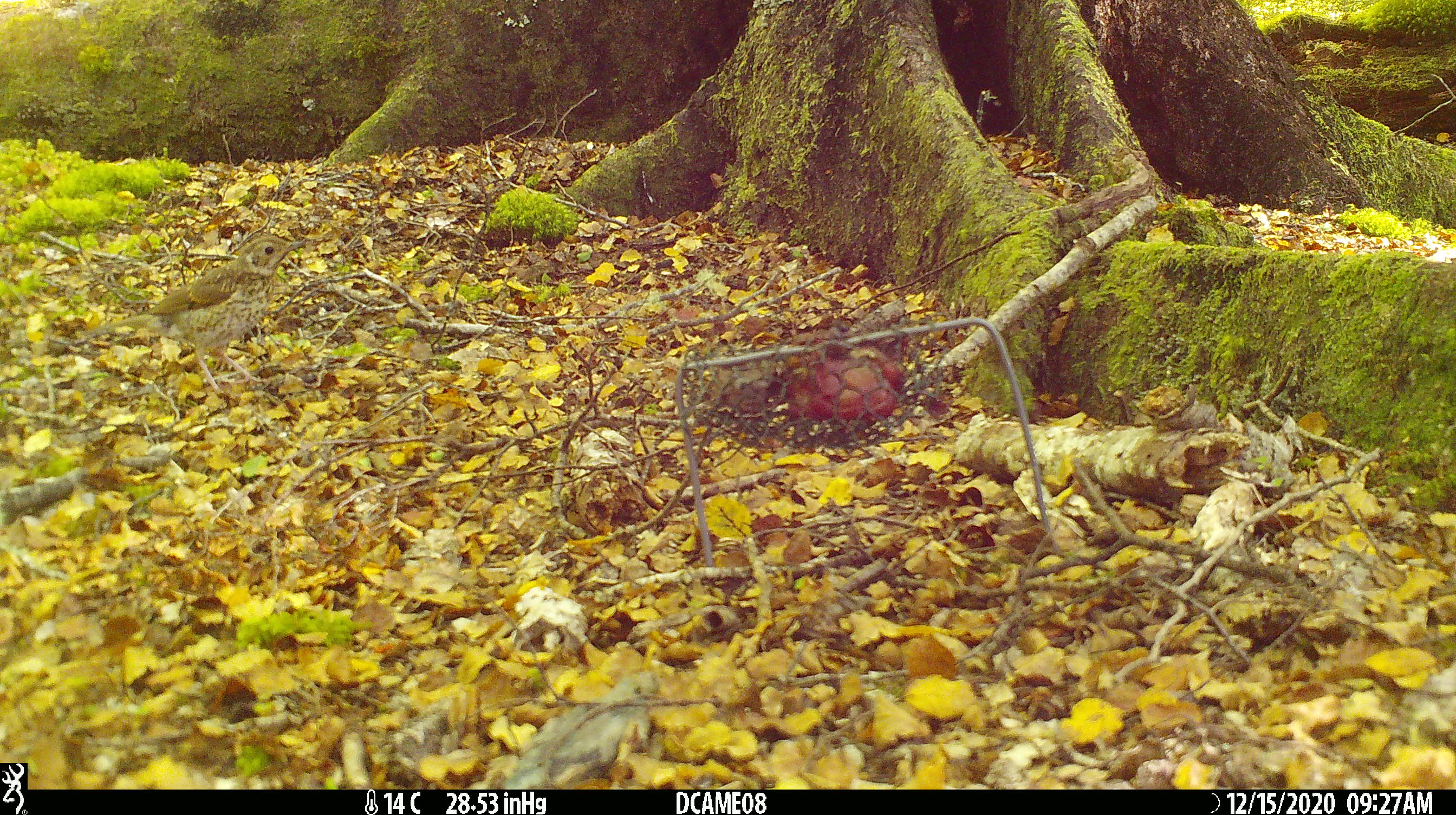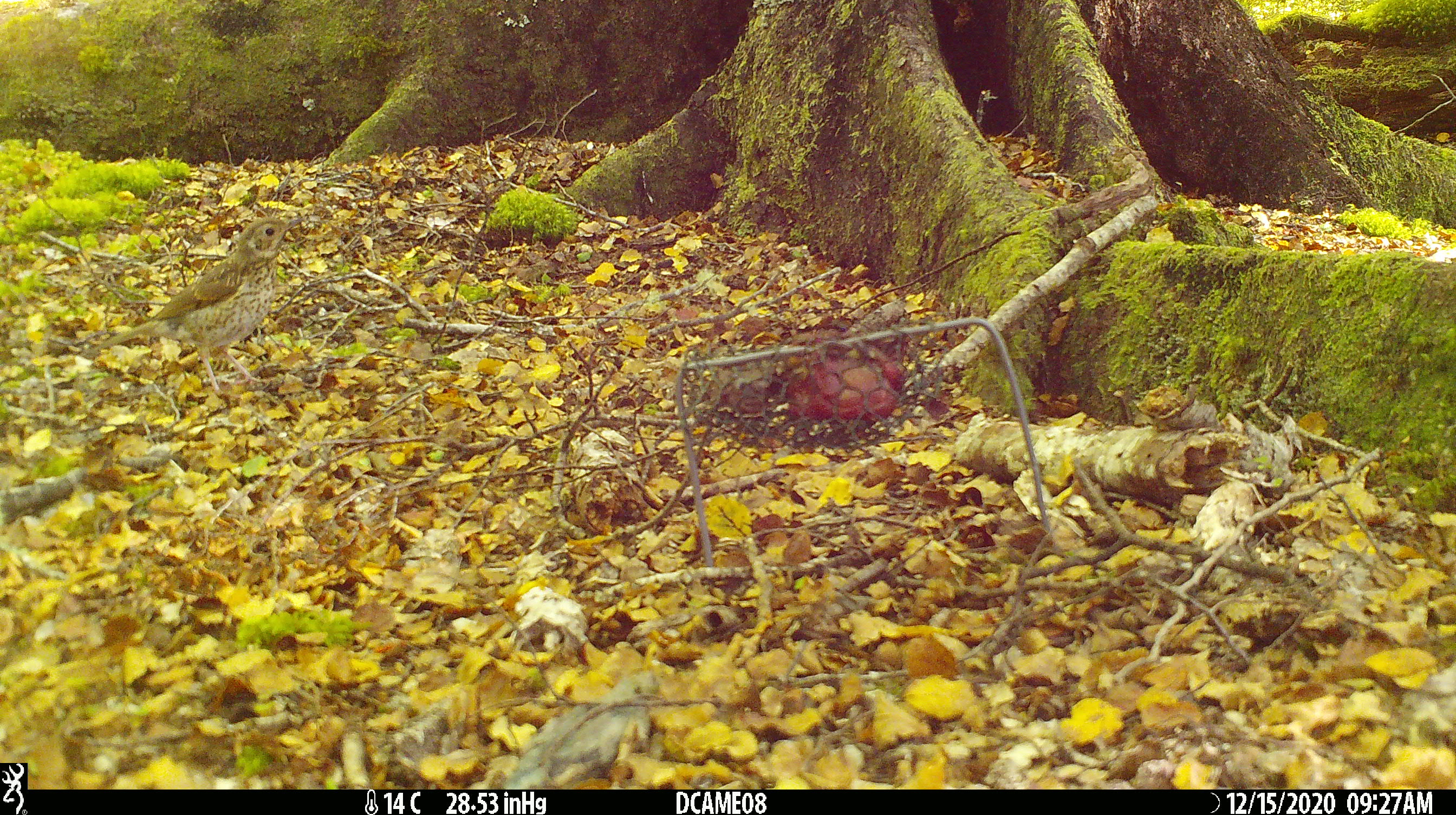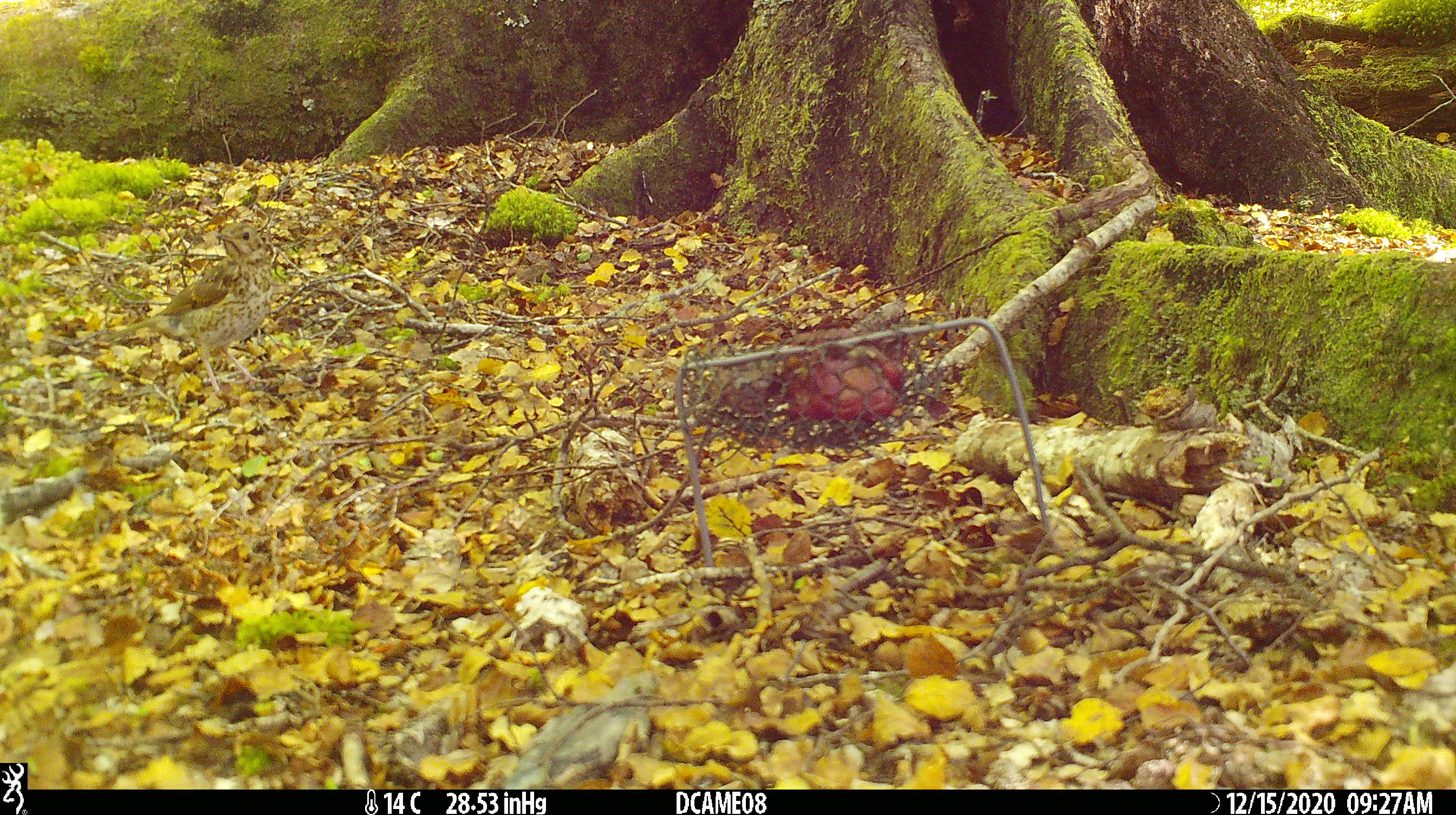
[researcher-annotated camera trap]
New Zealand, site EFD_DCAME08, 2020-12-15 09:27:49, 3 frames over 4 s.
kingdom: Animalia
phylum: Chordata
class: Aves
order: Passeriformes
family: Turdidae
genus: Turdus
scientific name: Turdus philomelos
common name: song thrush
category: thrush